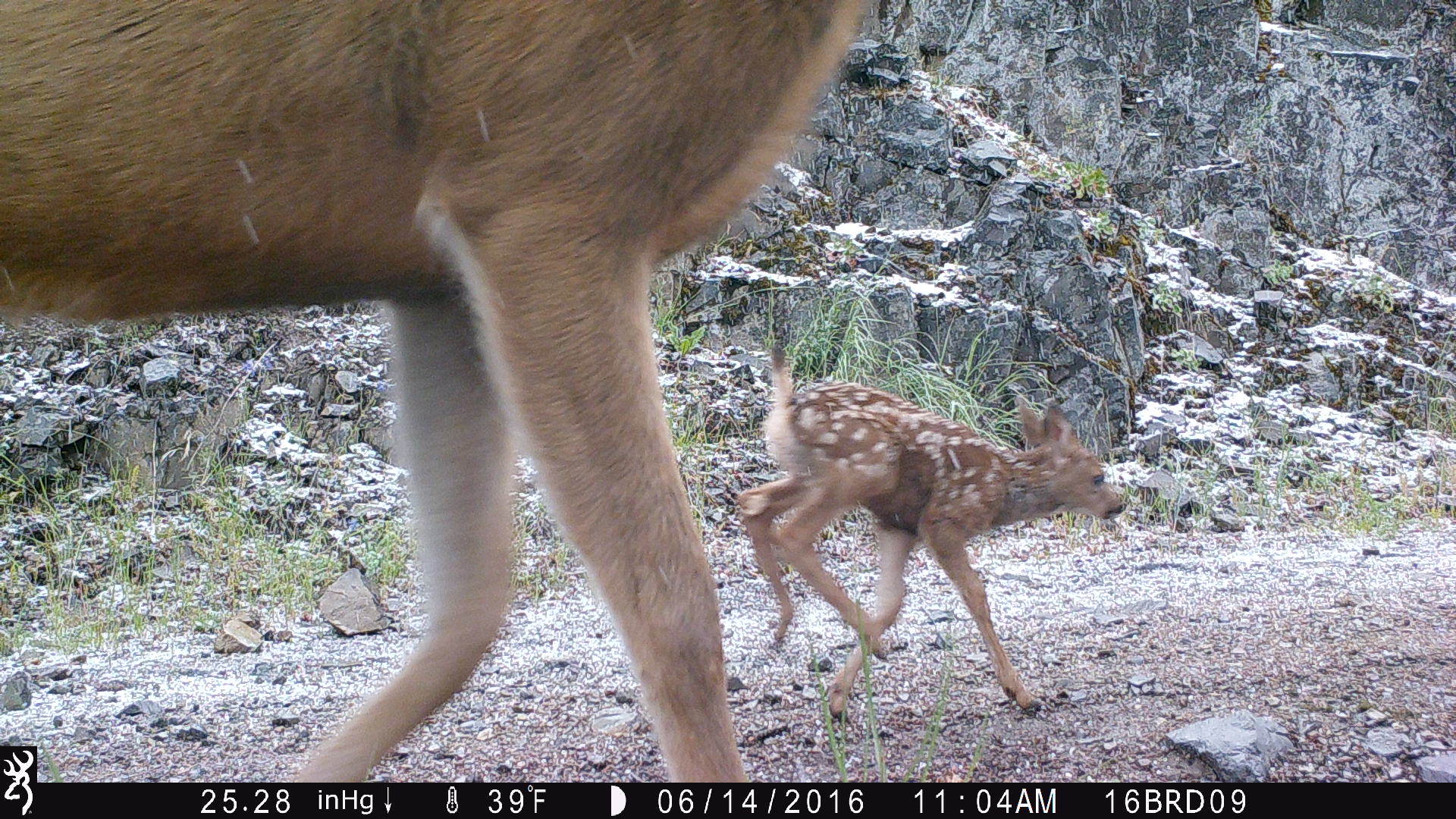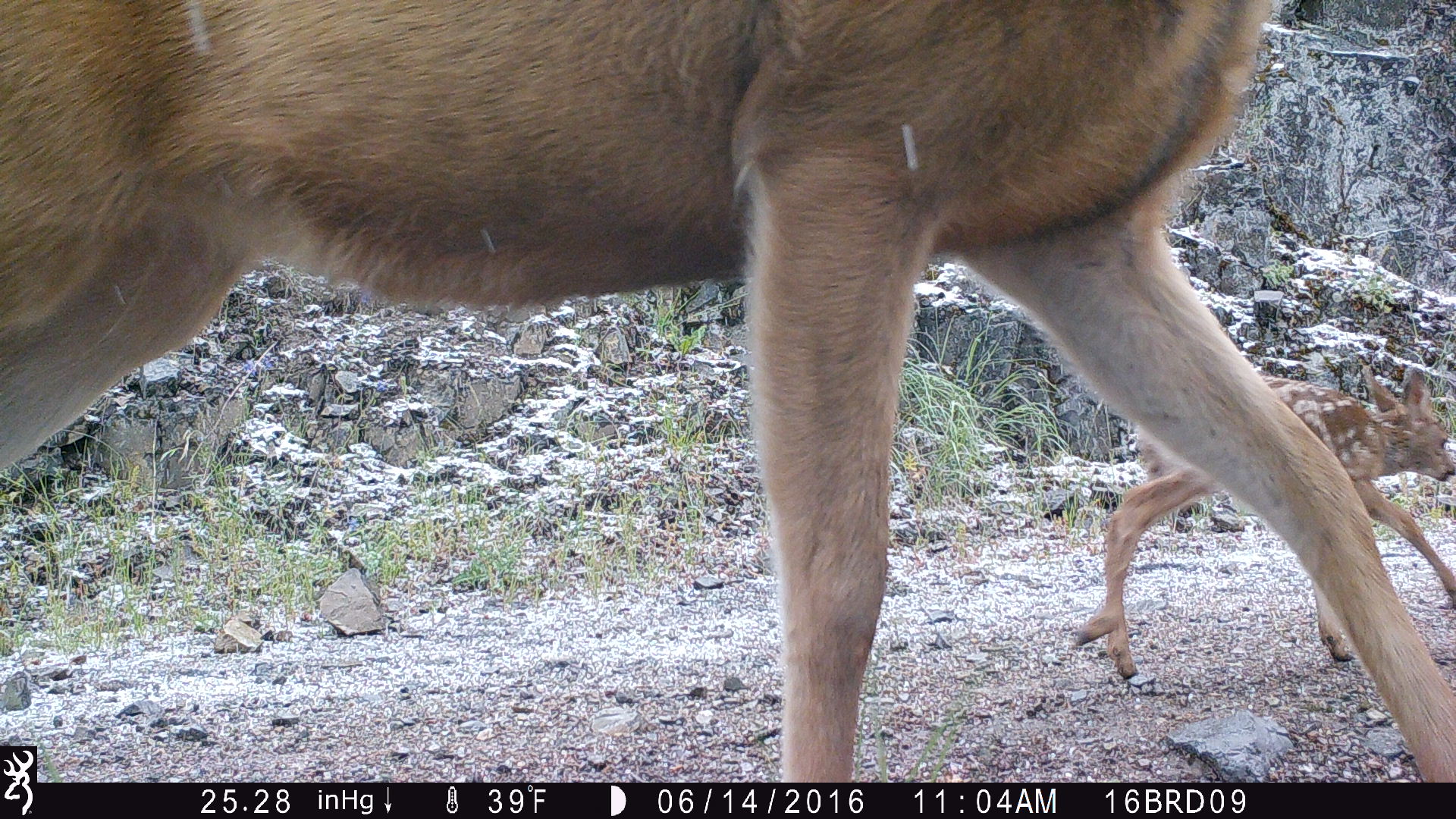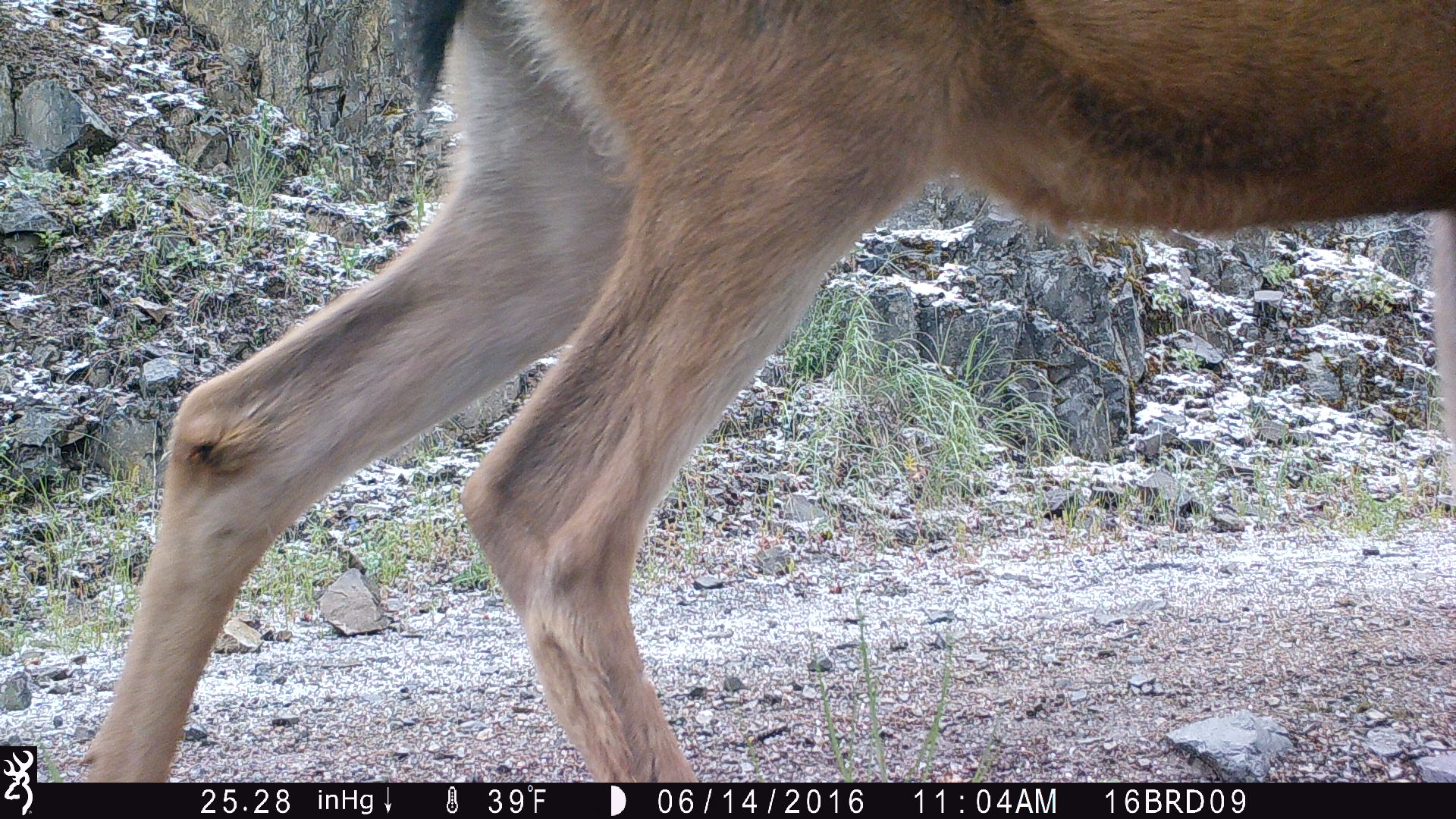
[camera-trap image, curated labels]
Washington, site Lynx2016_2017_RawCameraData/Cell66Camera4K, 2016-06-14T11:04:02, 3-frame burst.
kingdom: Animalia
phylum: Chordata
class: Mammalia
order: Artiodactyla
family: Cervidae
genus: Odocoileus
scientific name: Odocoileus hemionus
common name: mule deer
Odocoileus hemionus (mule deer). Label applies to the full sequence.